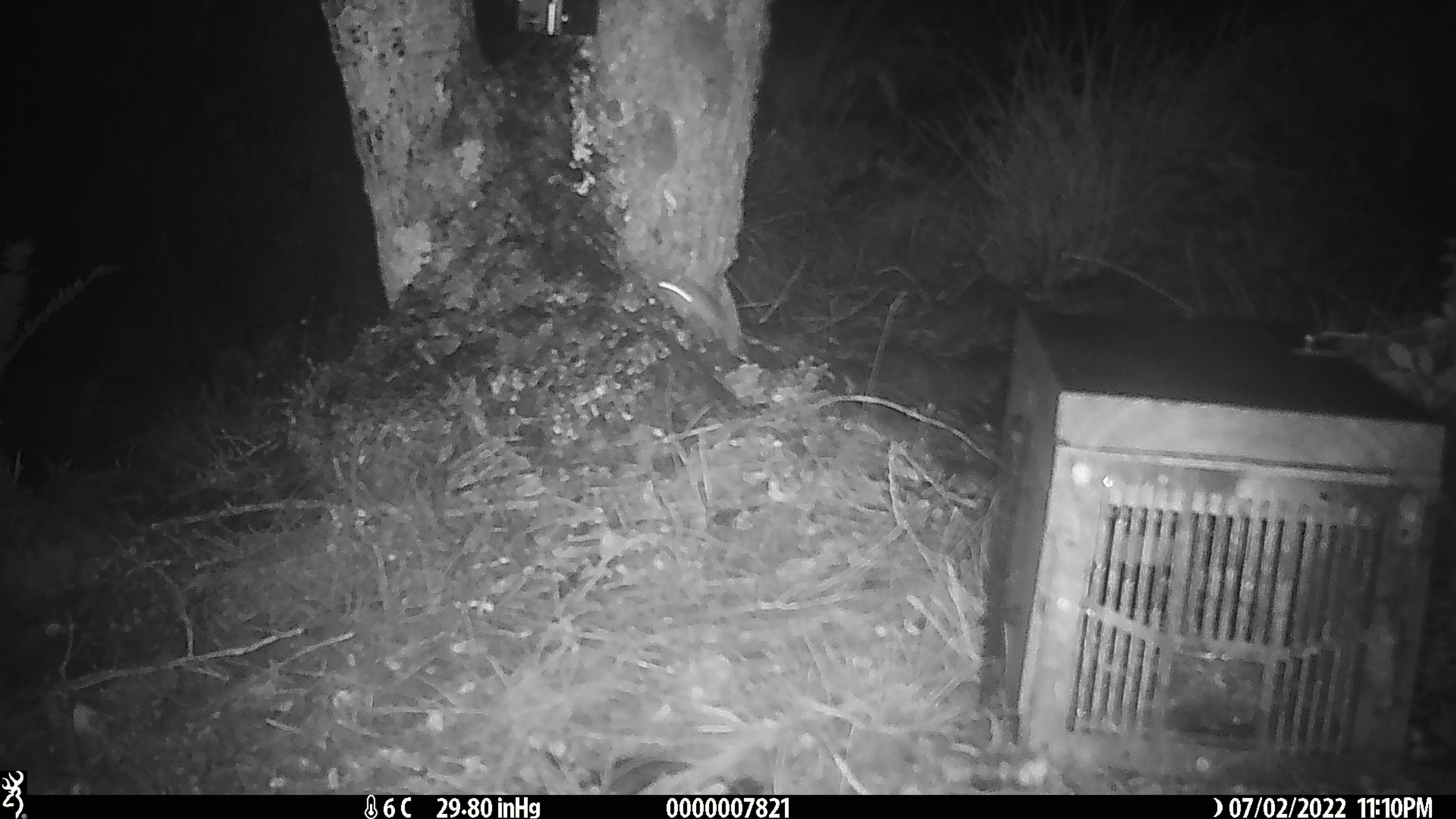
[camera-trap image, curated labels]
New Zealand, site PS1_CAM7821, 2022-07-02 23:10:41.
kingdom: Animalia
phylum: Chordata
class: Mammalia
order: Rodentia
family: Muridae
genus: Mus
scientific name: Mus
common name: mouse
Mouse (Mus).